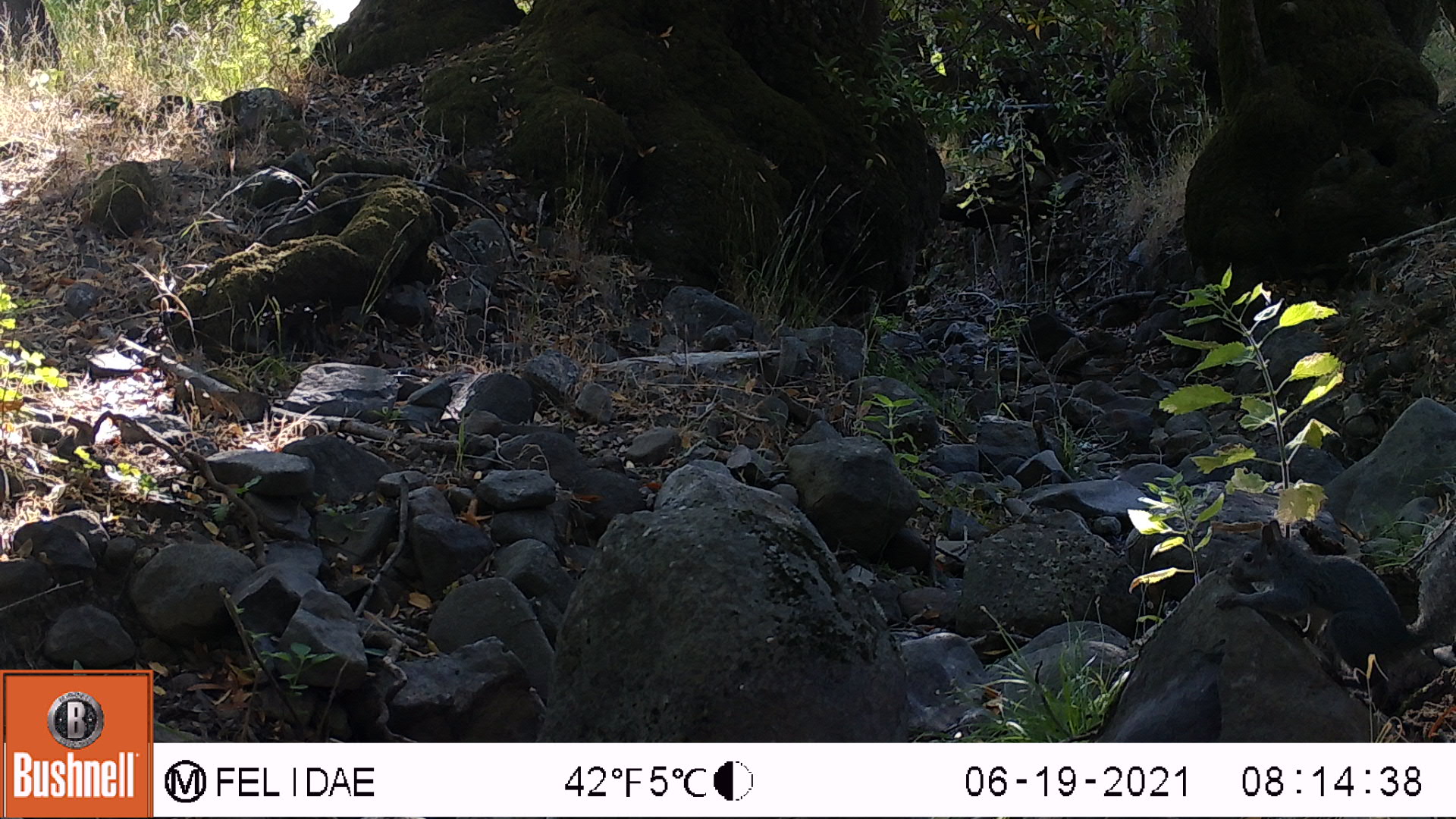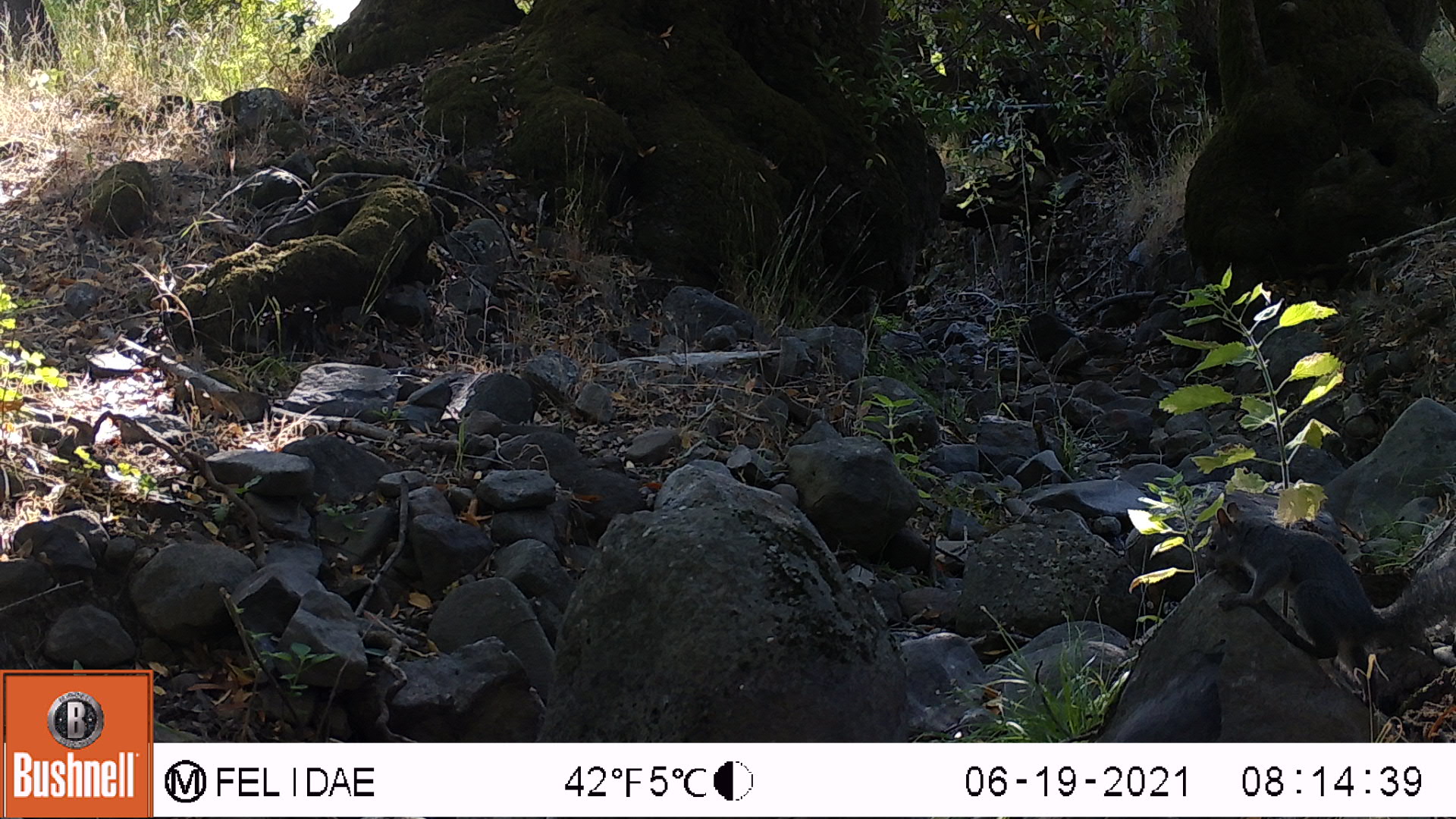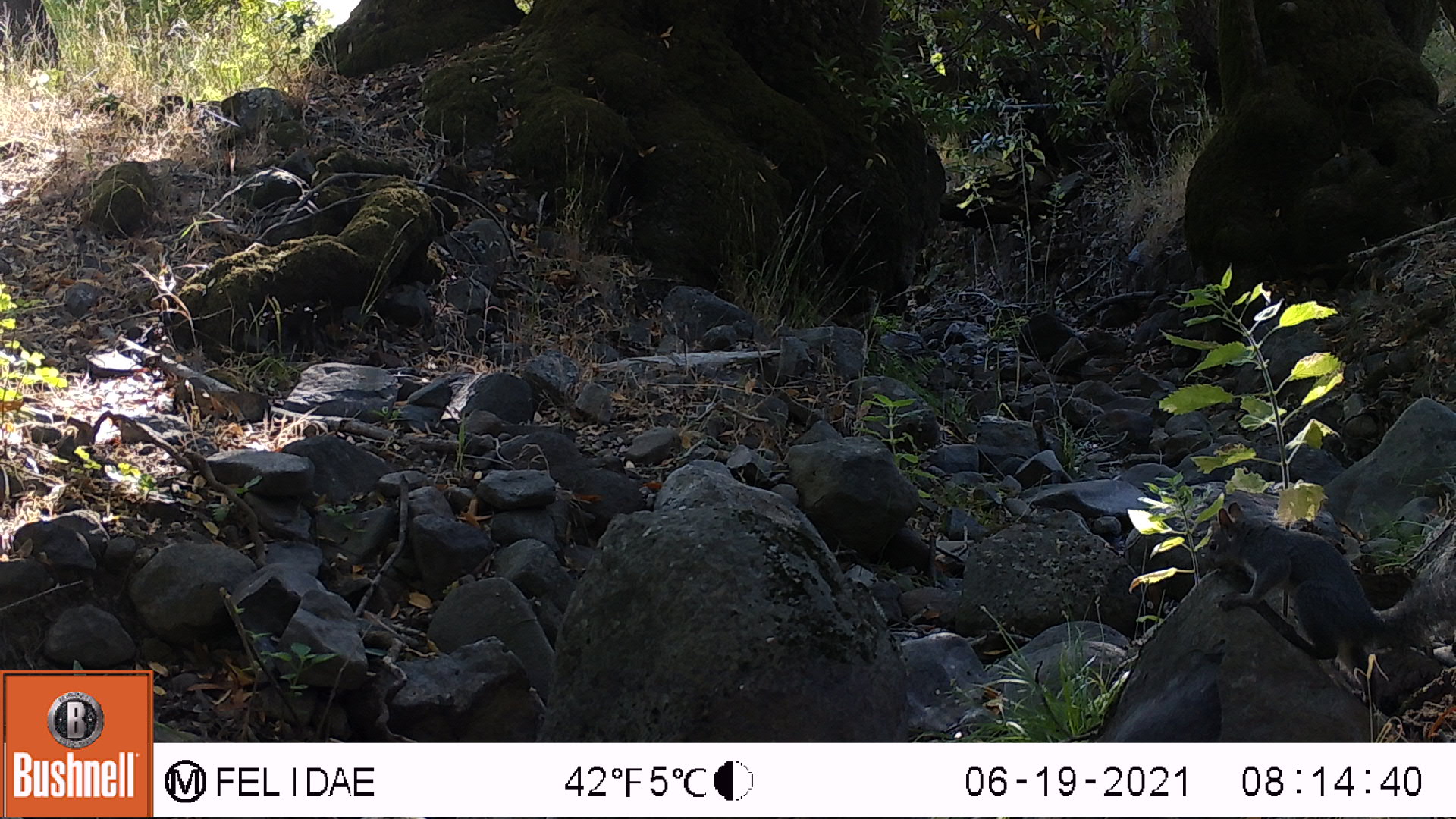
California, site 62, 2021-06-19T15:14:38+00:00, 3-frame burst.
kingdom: Animalia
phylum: Chordata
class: Mammalia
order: Rodentia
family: Sciuridae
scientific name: Sciuridae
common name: squirrel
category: unknown squirrel